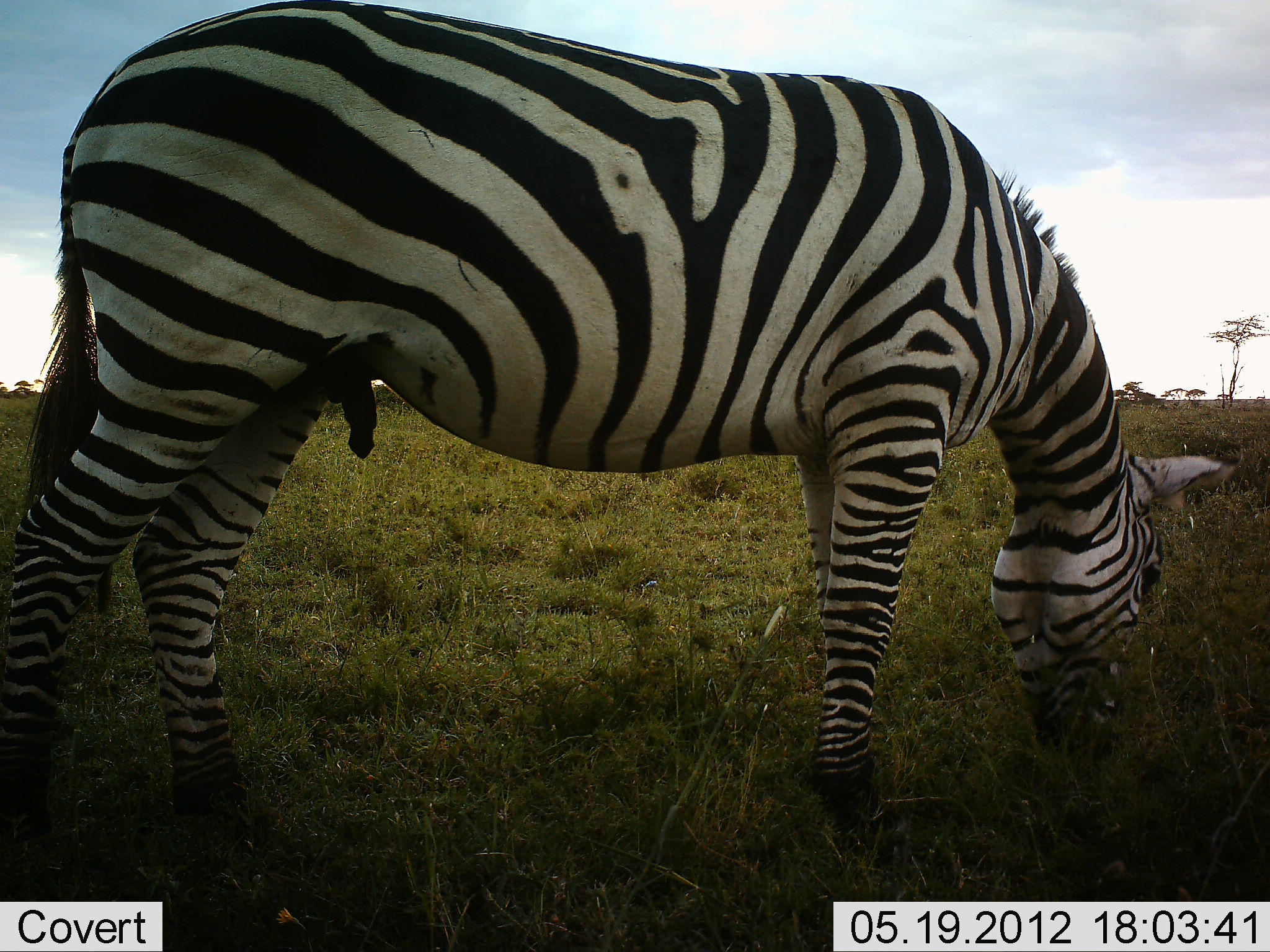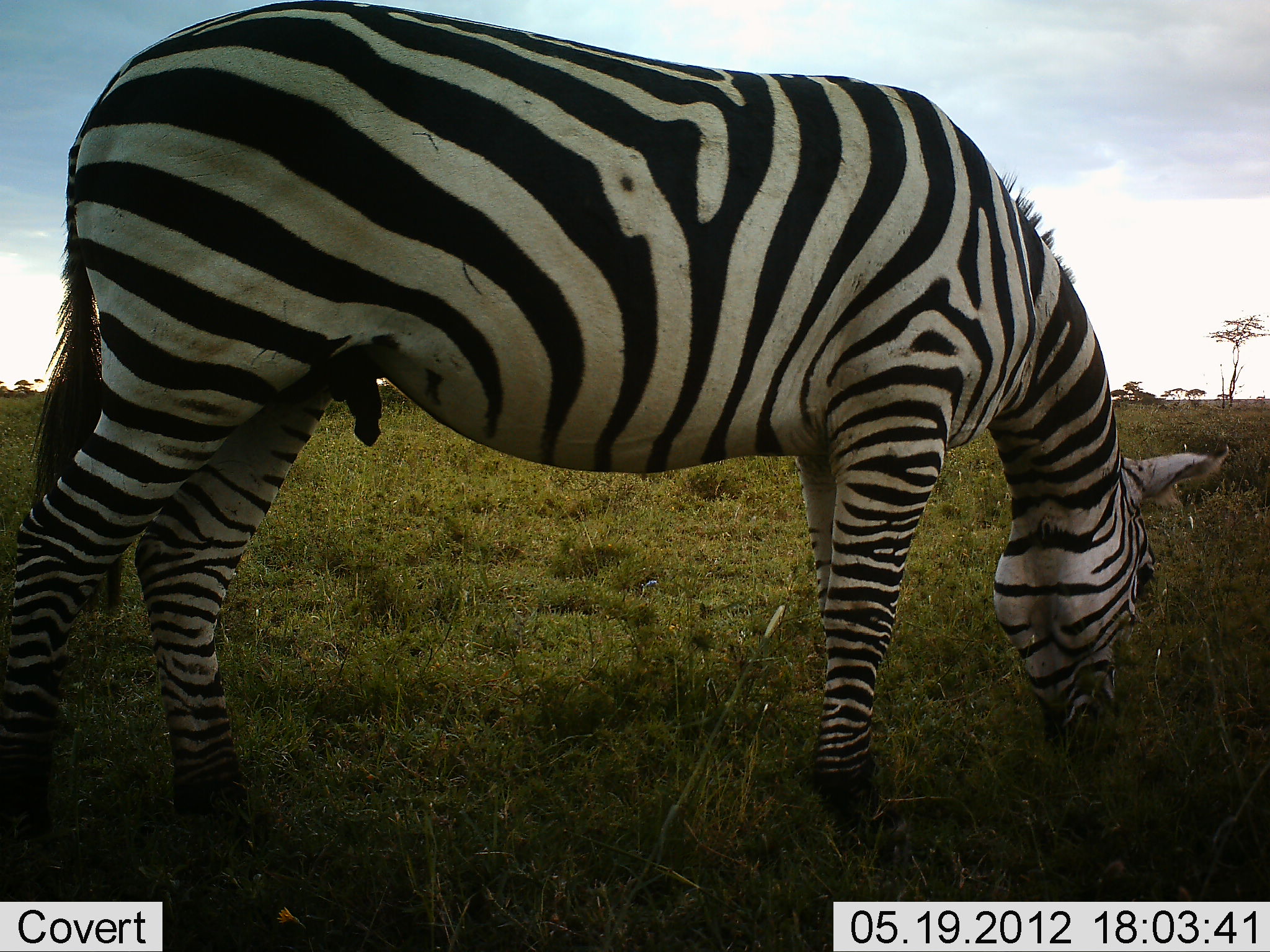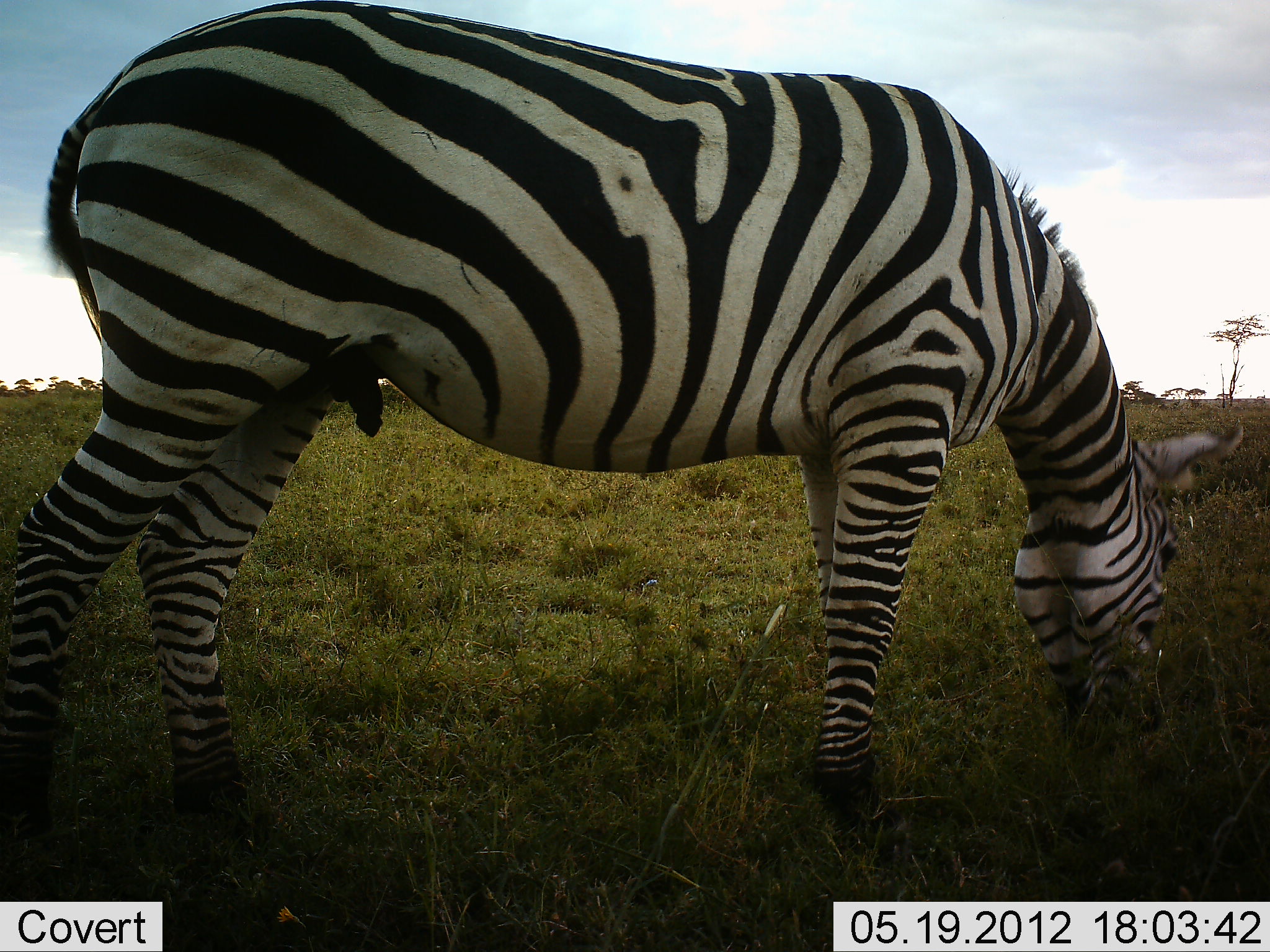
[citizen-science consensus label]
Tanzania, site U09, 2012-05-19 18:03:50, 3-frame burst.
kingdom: Animalia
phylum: Chordata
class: Mammalia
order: Perissodactyla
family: Equidae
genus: Equus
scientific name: Equus quagga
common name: plains zebra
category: zebra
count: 1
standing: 30%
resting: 0%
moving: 0%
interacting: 0%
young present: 0%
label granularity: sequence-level